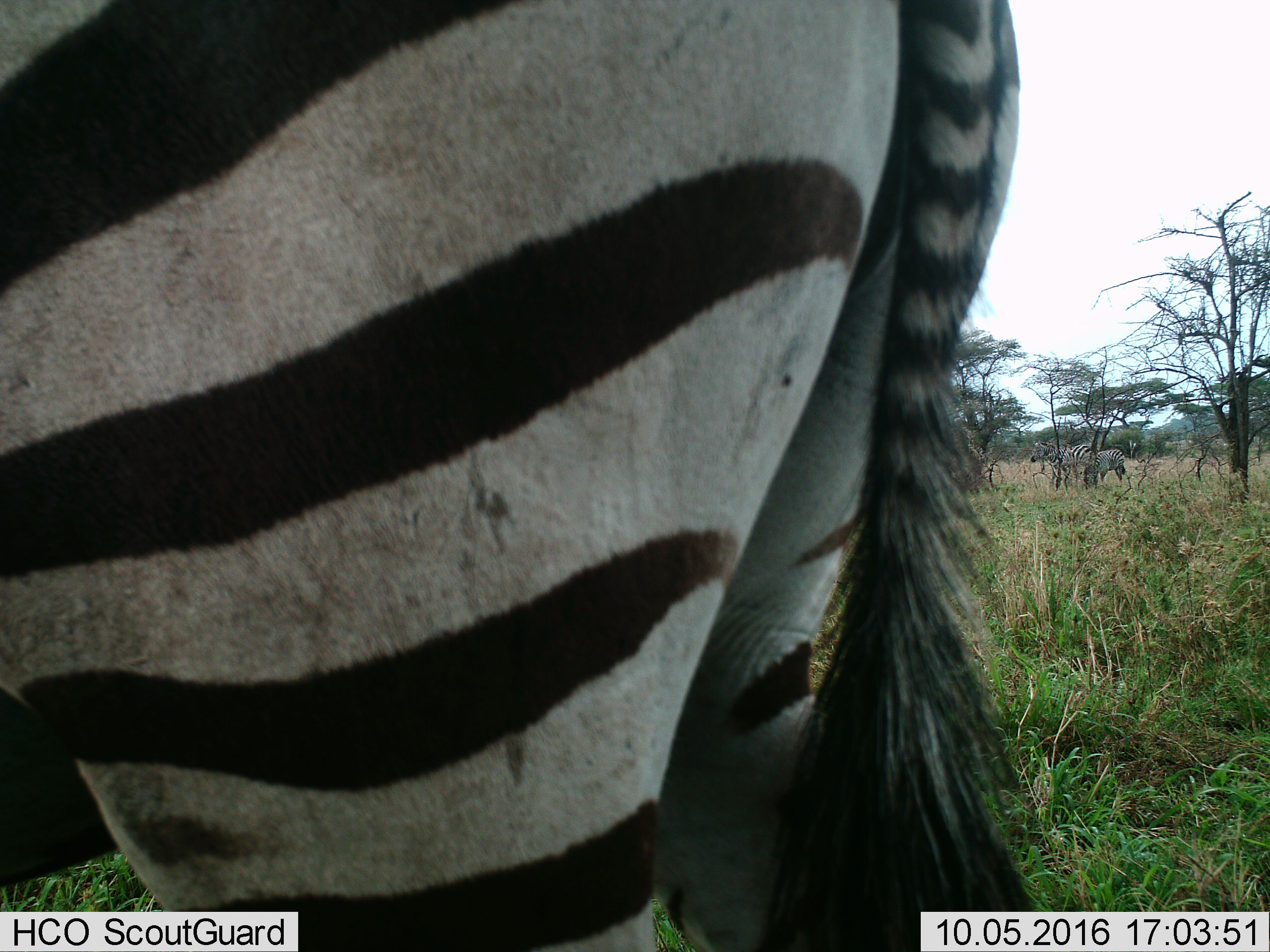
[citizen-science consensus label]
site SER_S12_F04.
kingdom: Animalia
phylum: Chordata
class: Mammalia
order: Perissodactyla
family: Equidae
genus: Equus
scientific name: Equus quagga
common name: plains zebra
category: zebraplains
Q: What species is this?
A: Zebraplains (plains zebra) (Equus quagga).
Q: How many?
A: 3.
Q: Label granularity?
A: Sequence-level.